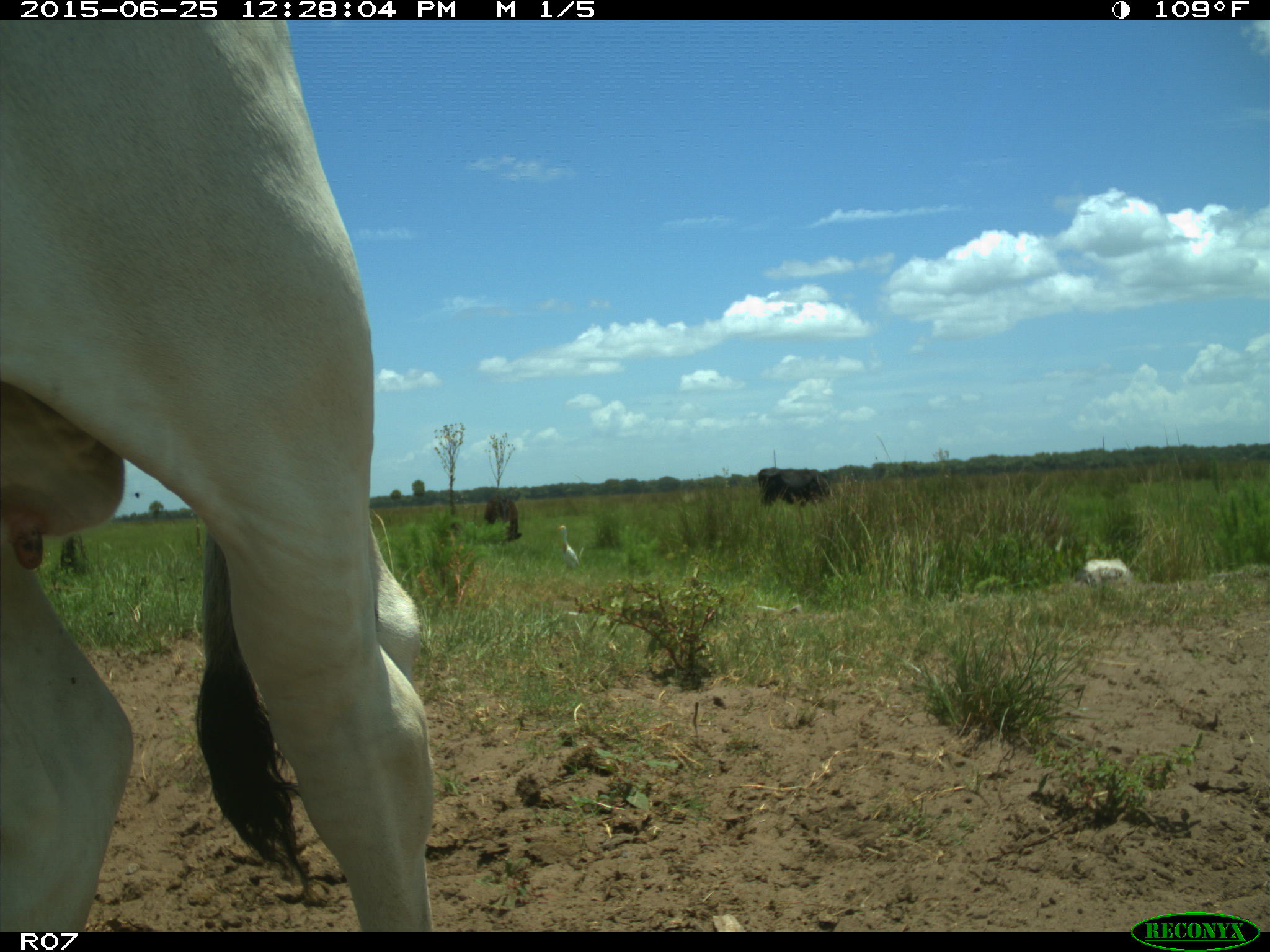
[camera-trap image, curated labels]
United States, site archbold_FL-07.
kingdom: Animalia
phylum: Chordata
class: Mammalia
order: Artiodactyla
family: Bovidae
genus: Bos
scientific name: Bos taurus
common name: domestic cow